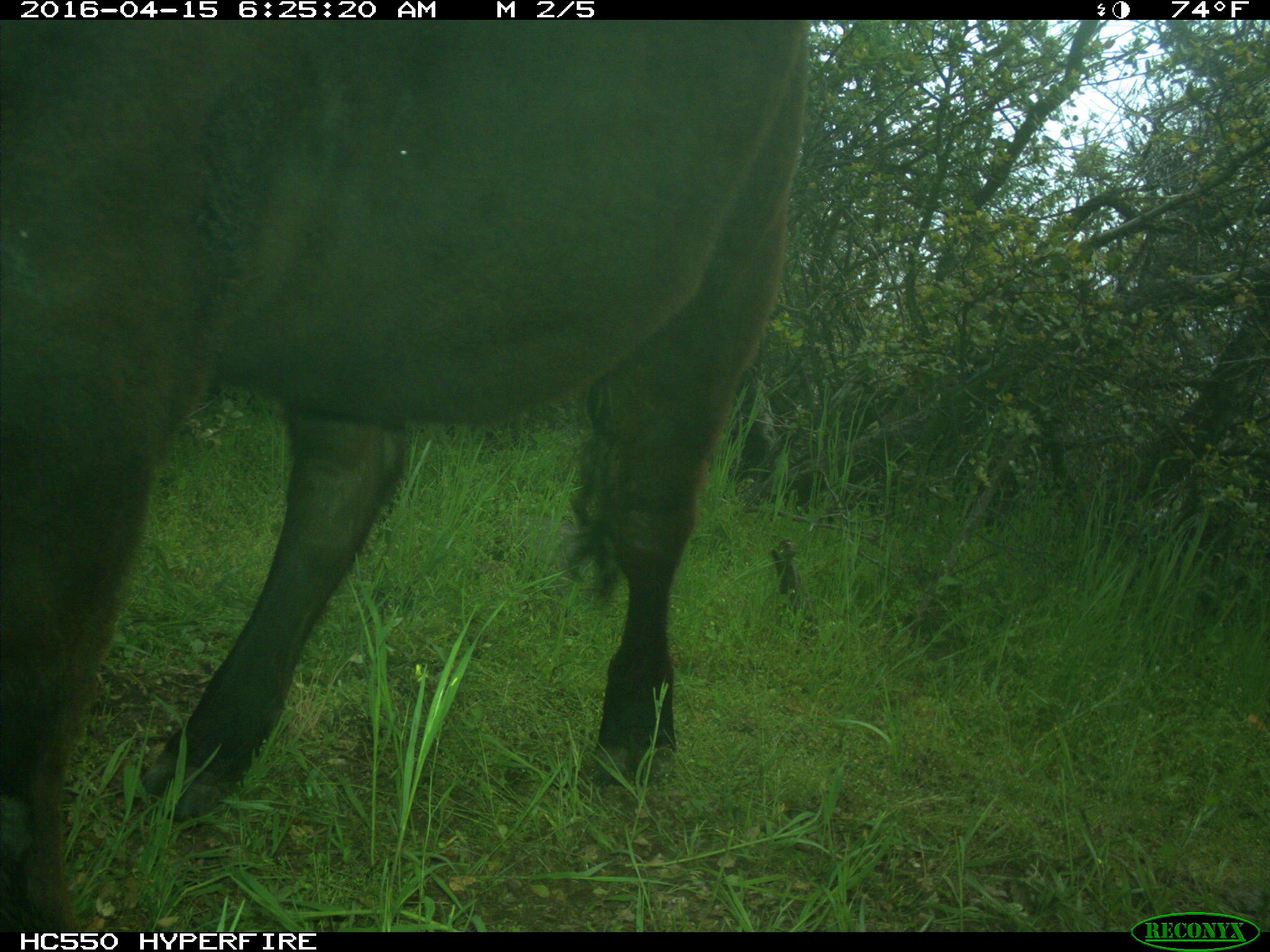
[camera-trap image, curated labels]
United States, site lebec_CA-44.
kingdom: Animalia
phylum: Chordata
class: Mammalia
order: Artiodactyla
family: Bovidae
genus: Bos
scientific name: Bos taurus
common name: domestic cow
Bos taurus (domestic cow).